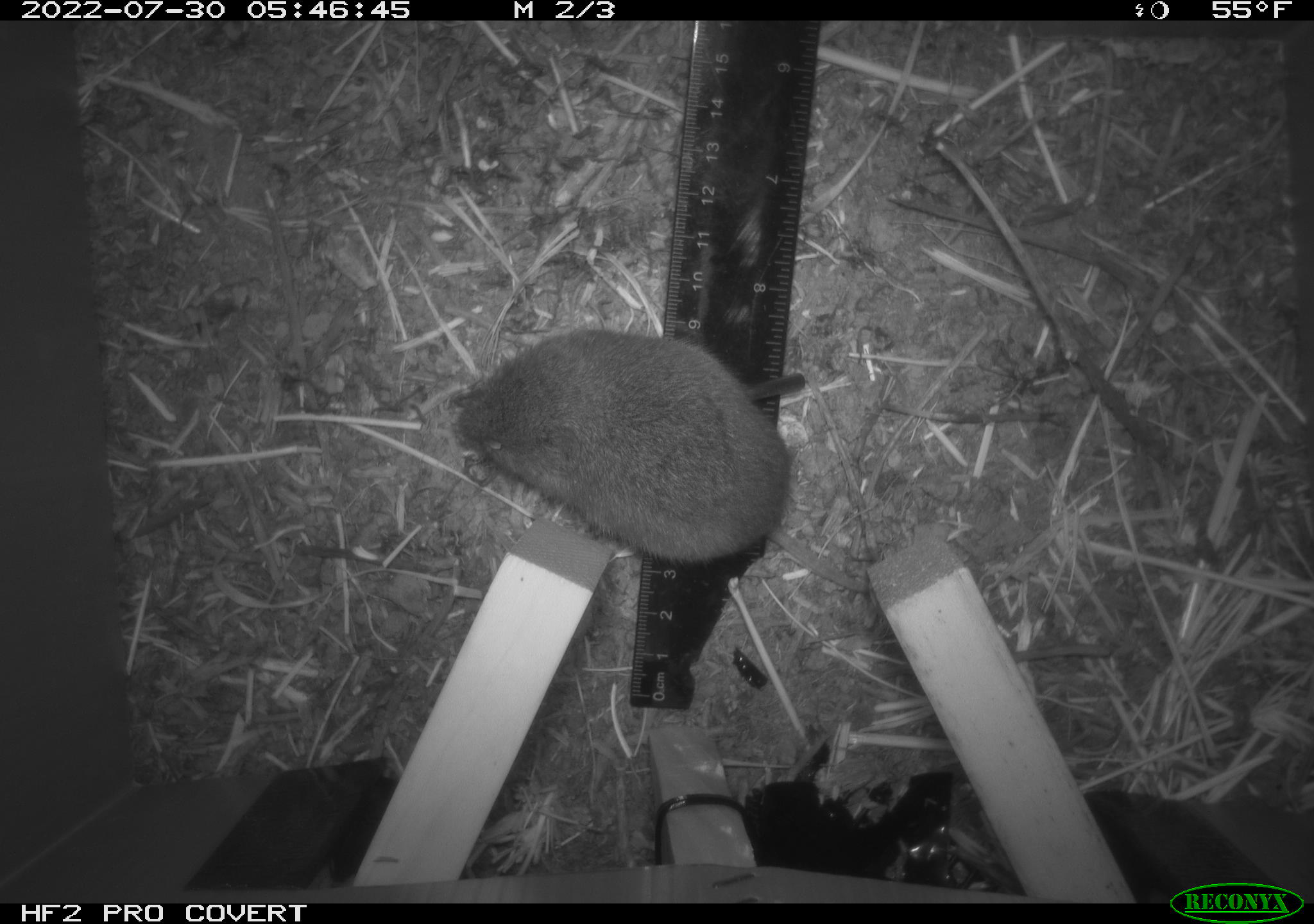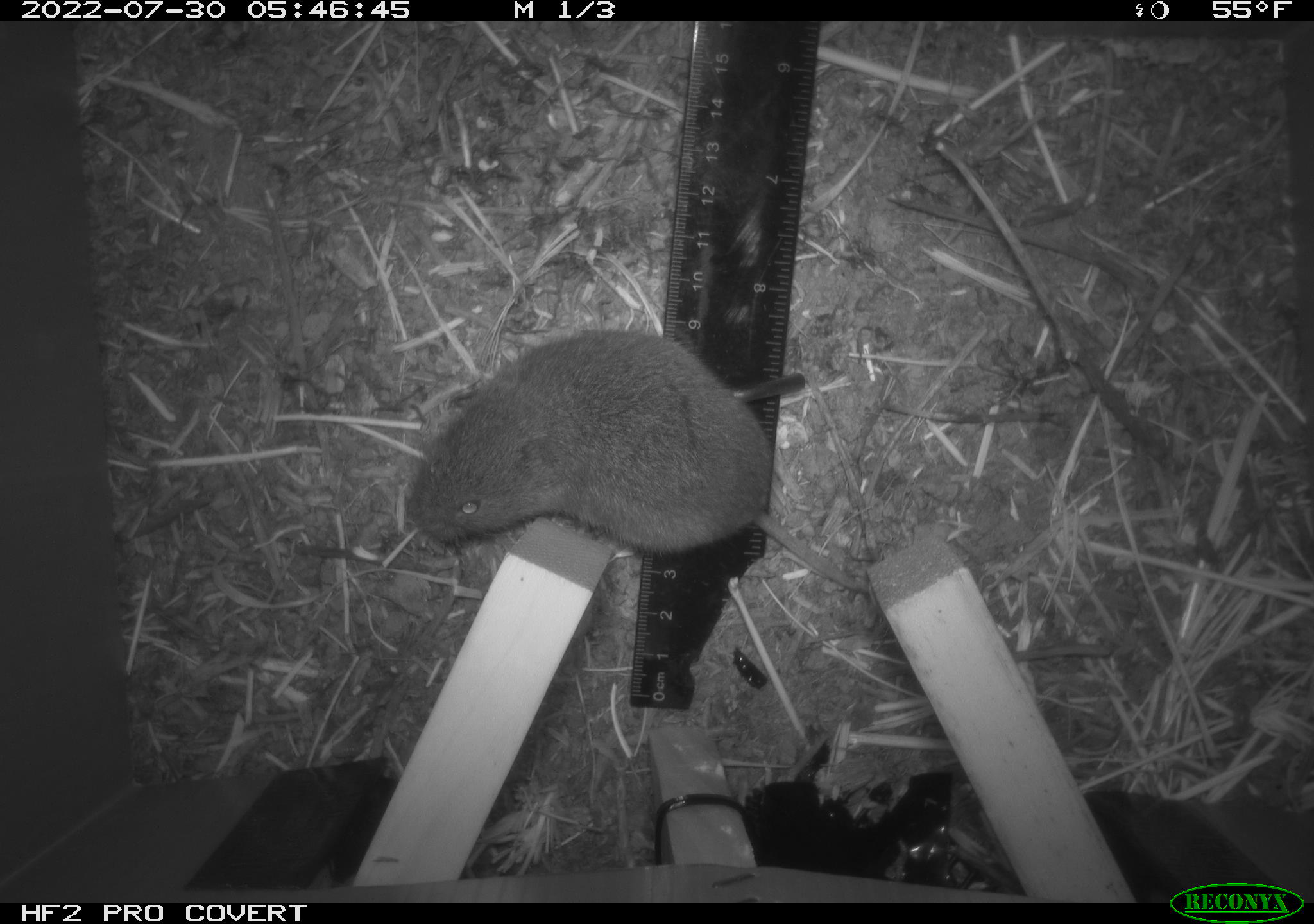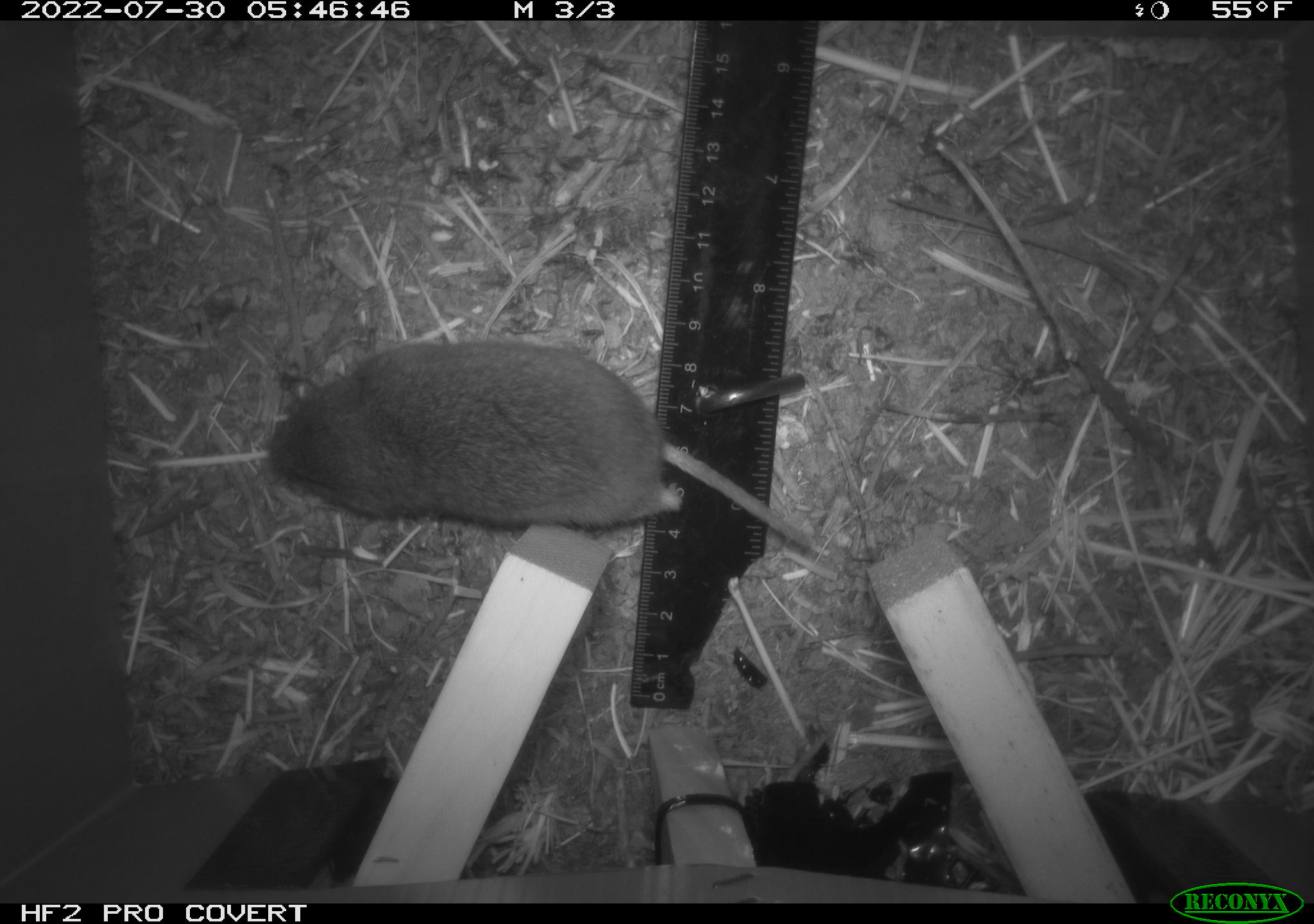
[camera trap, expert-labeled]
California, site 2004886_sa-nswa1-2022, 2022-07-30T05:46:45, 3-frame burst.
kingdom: Animalia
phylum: Chordata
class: Mammalia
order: Rodentia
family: Cricetidae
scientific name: Cricetidae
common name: hamsters, voles, lemmings, and allies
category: cricetidae family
Cricetidae family (hamsters, voles, lemmings, and allies) (Cricetidae).